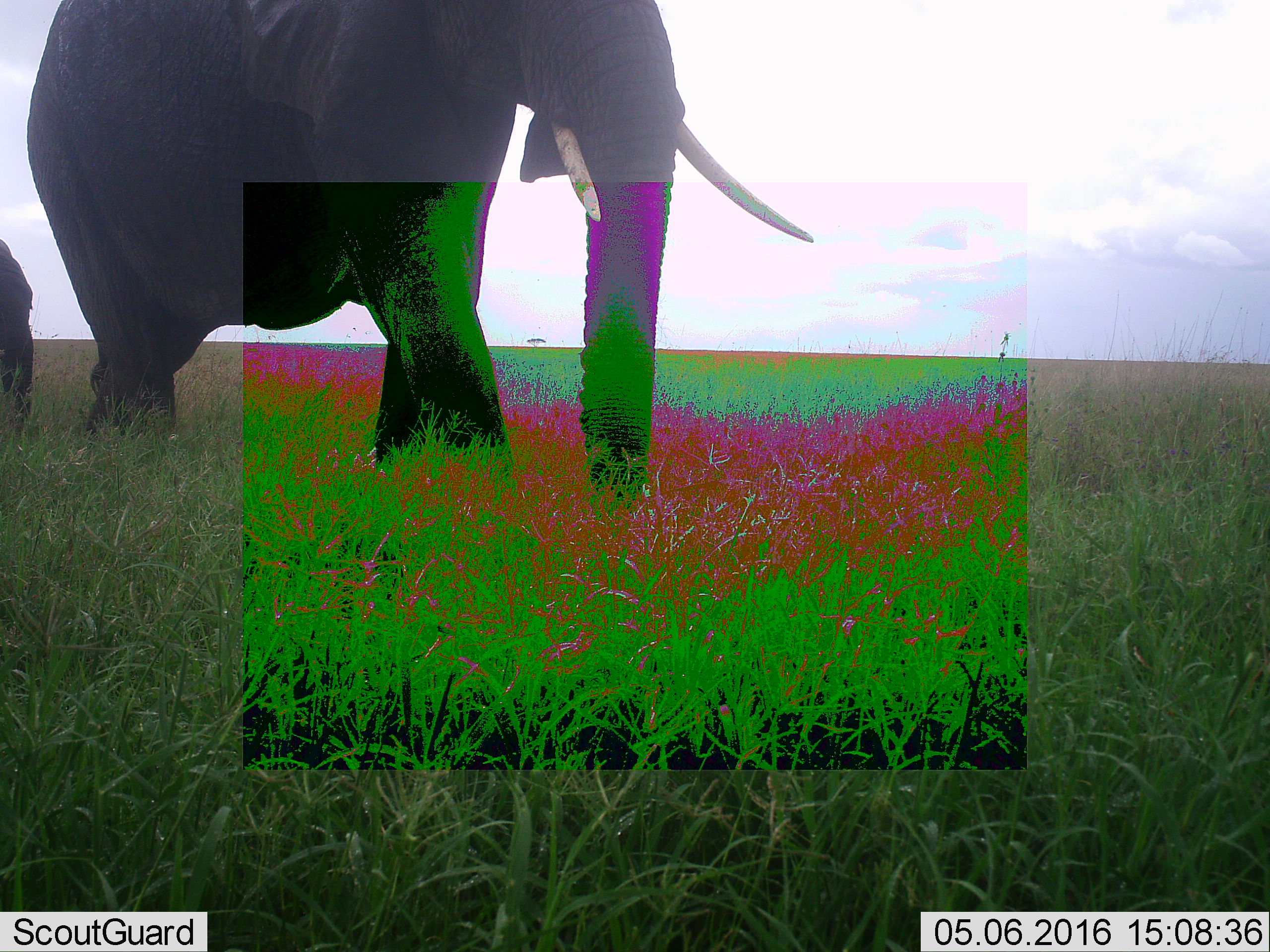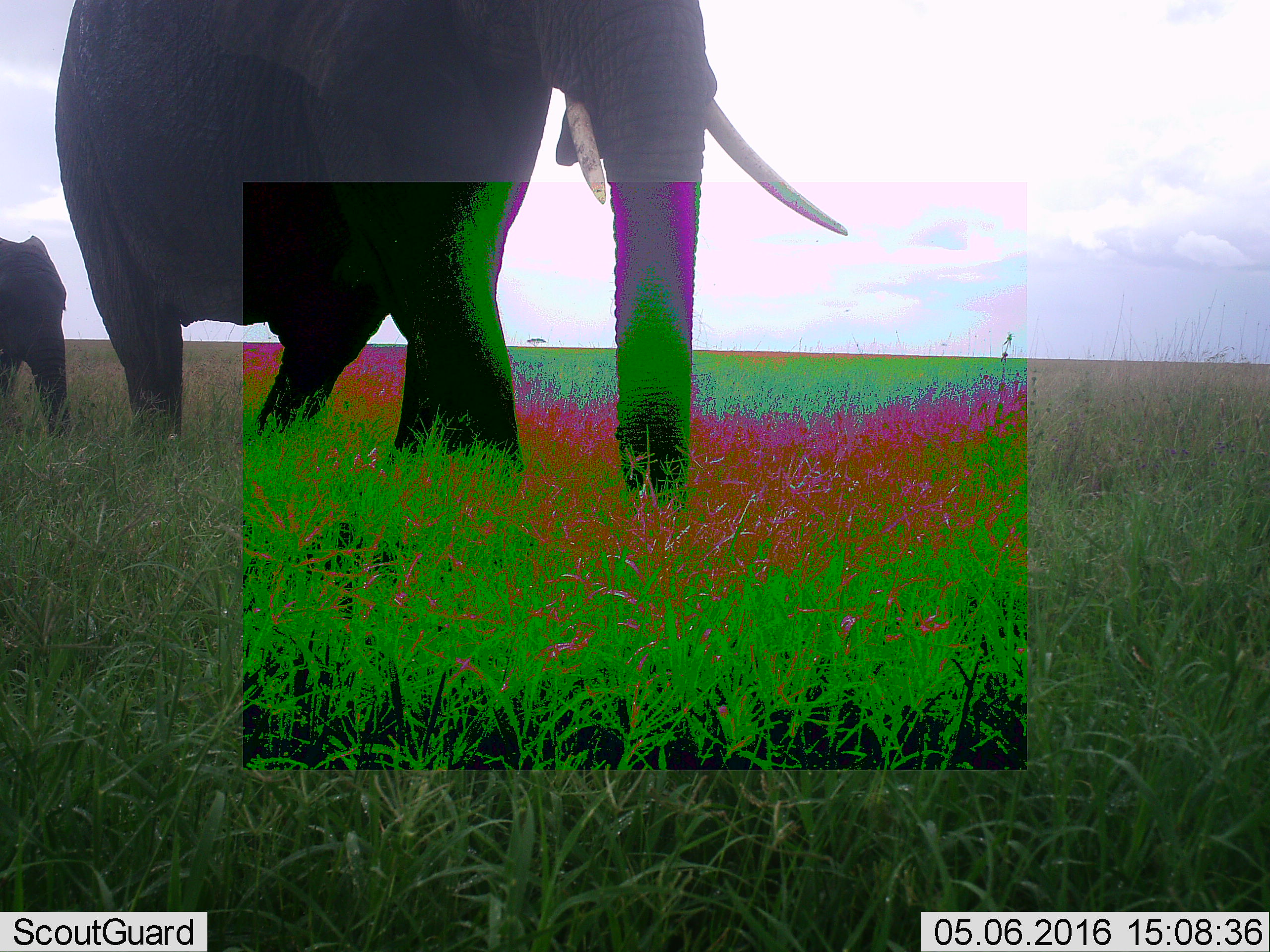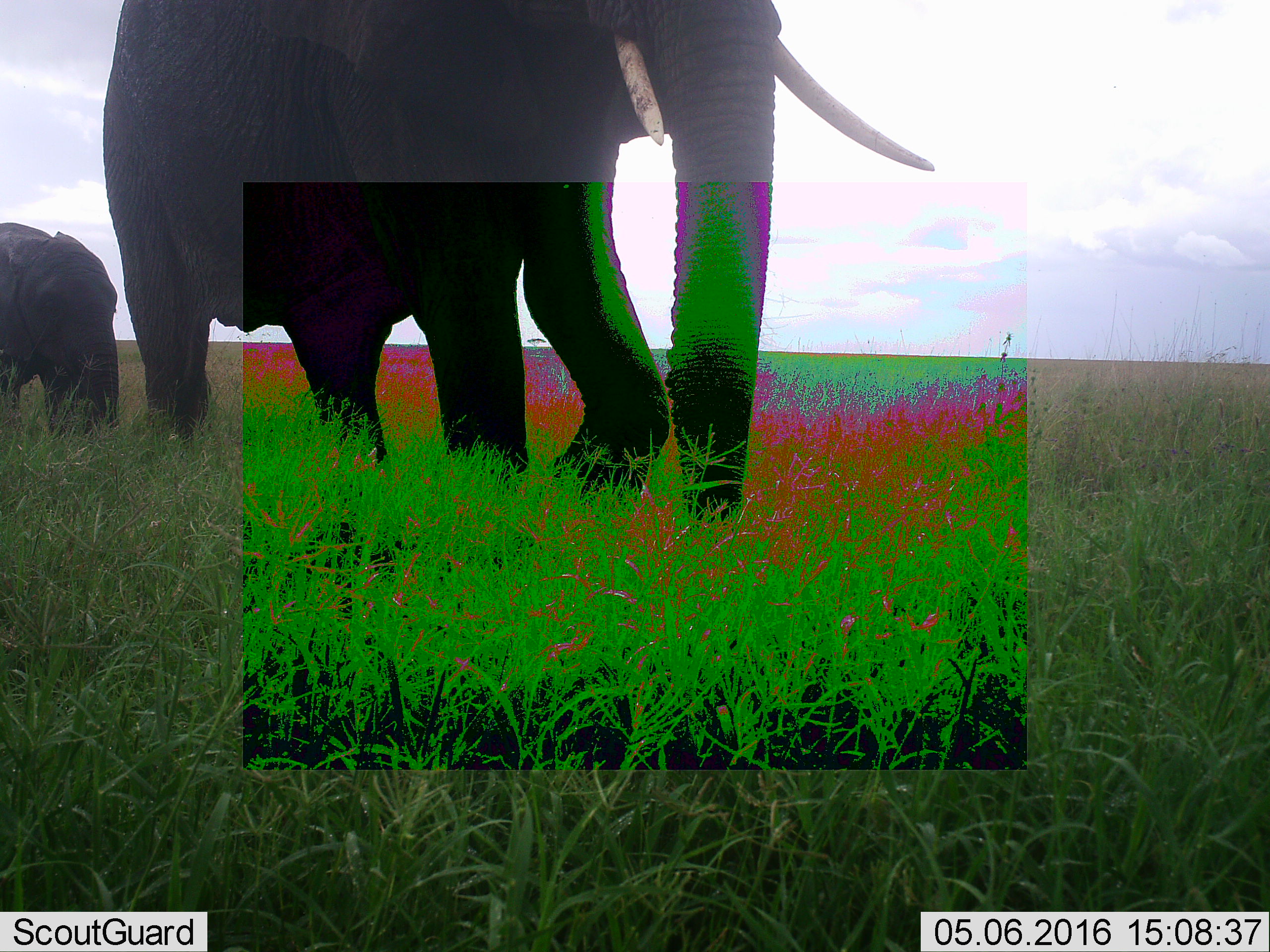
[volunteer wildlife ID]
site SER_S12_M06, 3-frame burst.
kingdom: Animalia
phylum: Chordata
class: Mammalia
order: Proboscidea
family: Elephantidae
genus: Loxodonta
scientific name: Loxodonta africana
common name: african bush elephant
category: elephant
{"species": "elephant (african bush elephant) (Loxodonta africana)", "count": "2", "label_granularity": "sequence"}